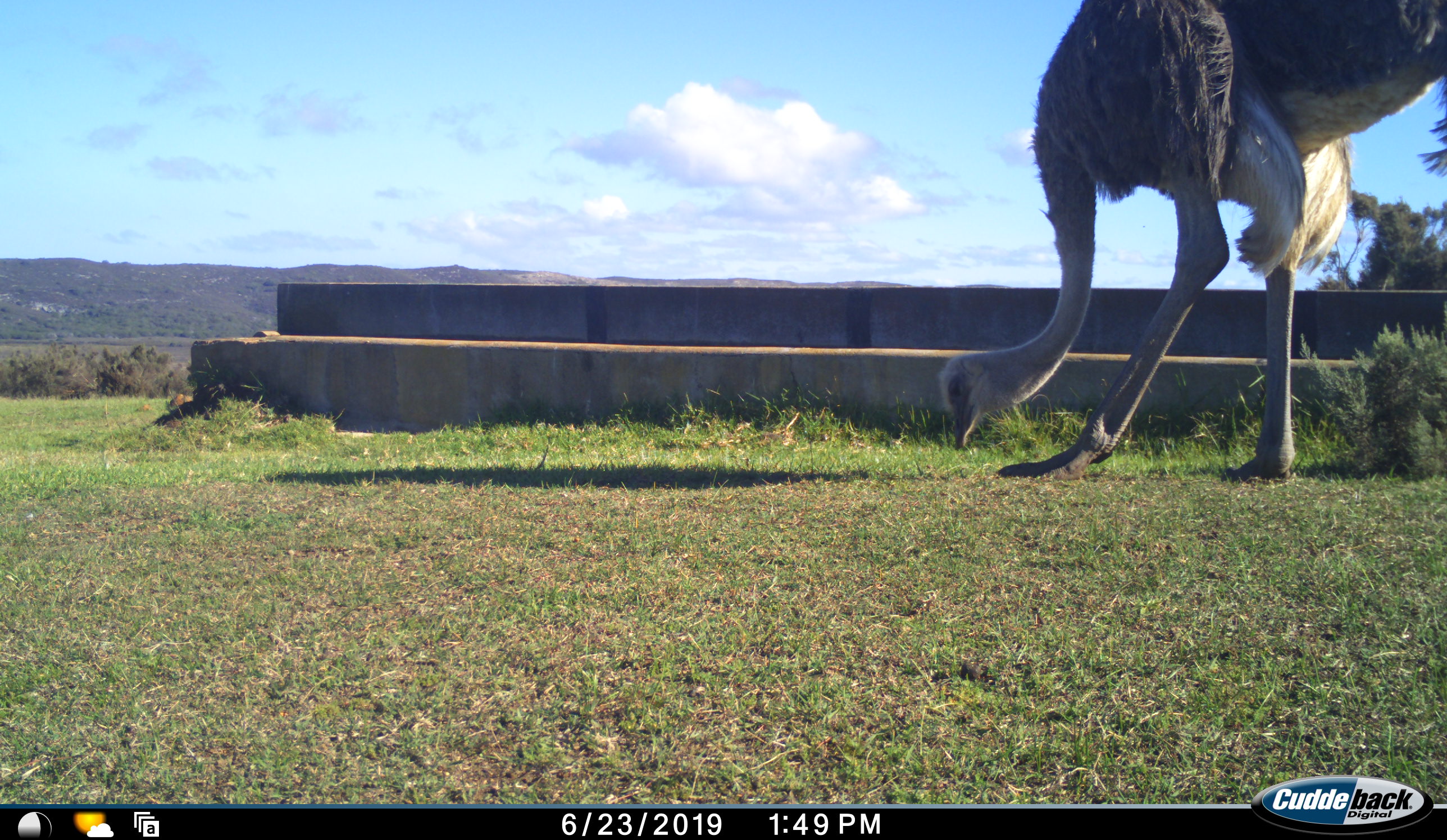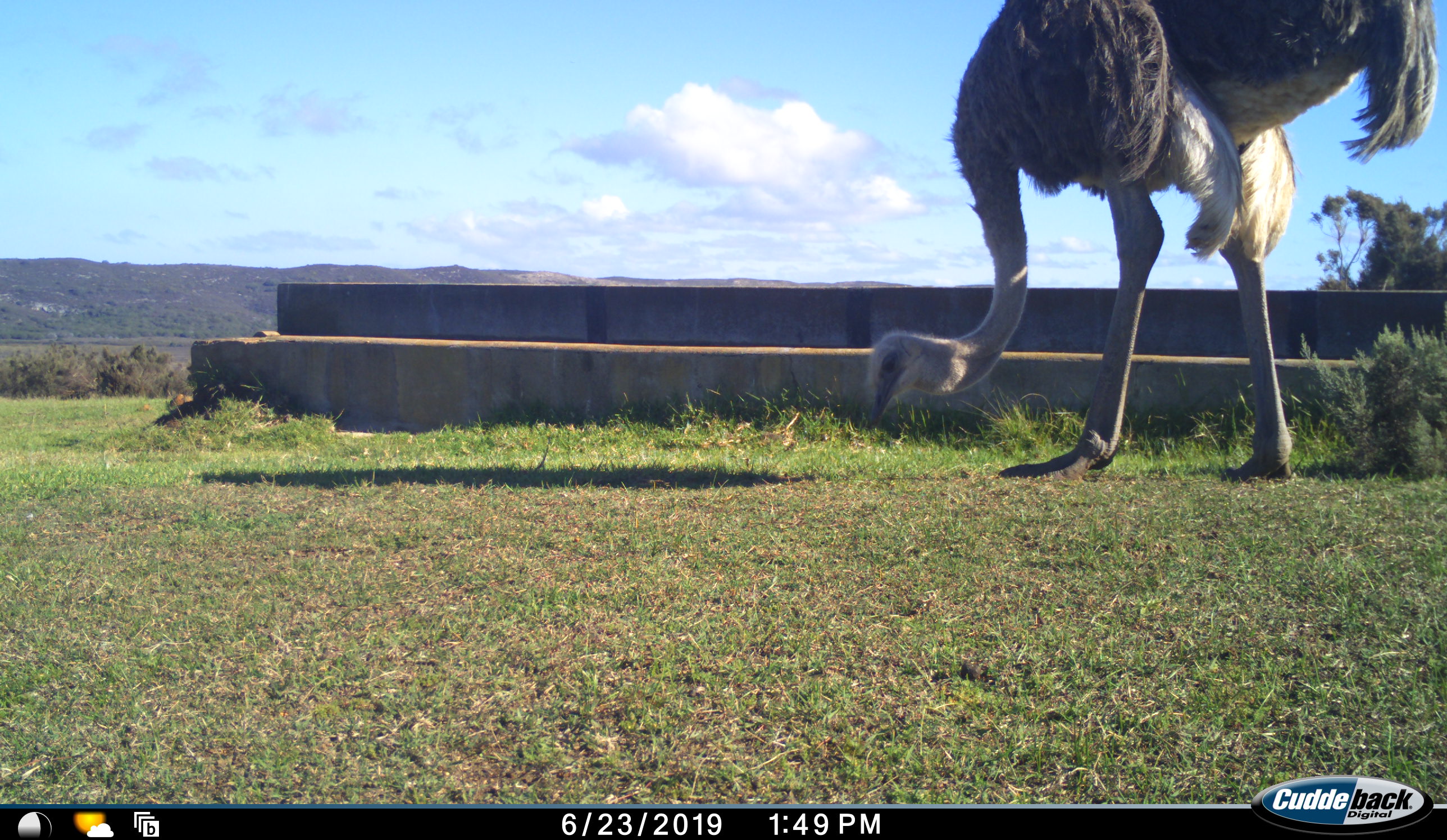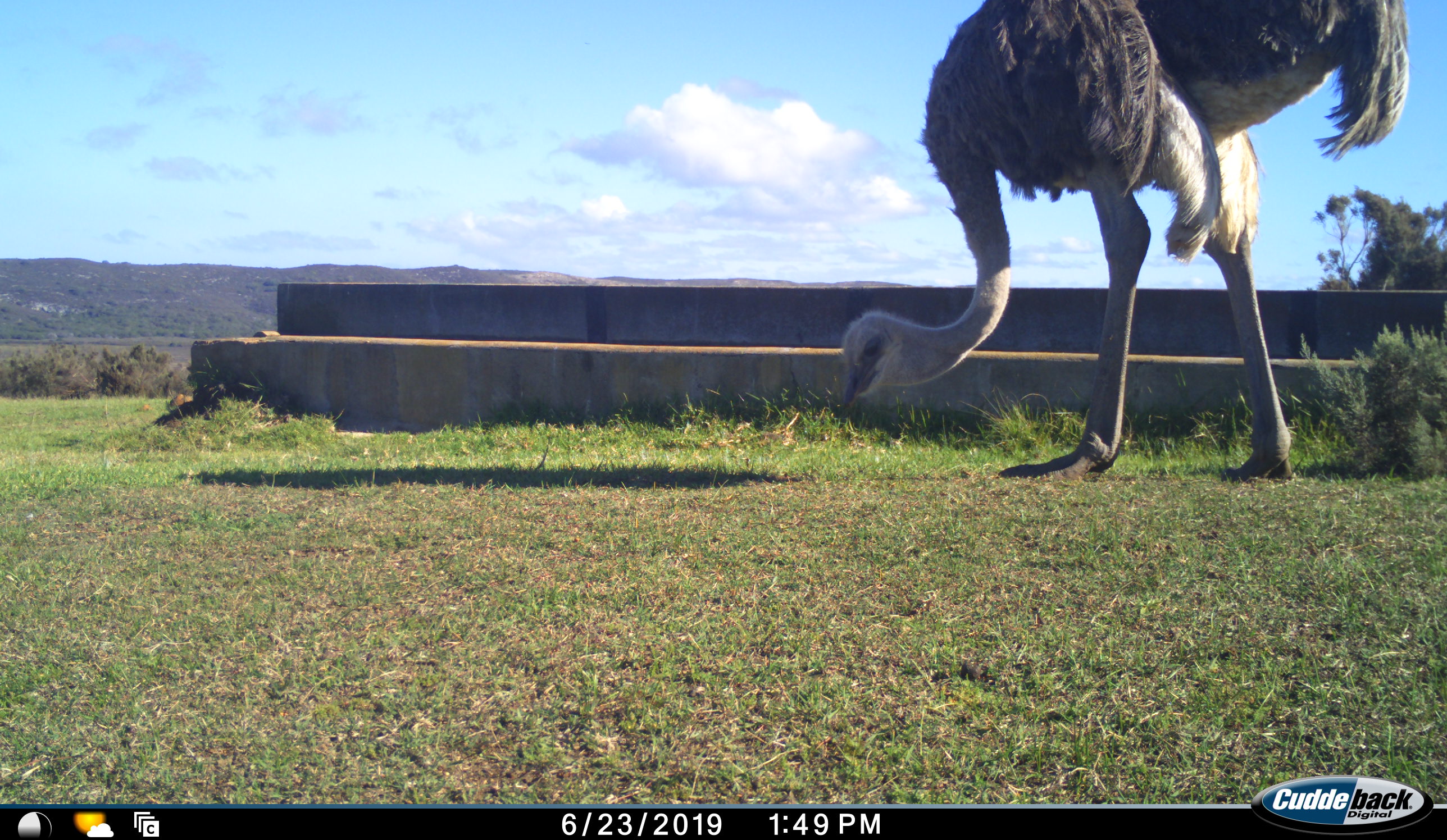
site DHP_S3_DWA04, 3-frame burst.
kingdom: Animalia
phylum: Chordata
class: Aves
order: Struthioniformes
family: Struthionidae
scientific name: Struthionidae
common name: ostrich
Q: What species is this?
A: Ostrich (Struthionidae).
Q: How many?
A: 1.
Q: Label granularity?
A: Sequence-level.